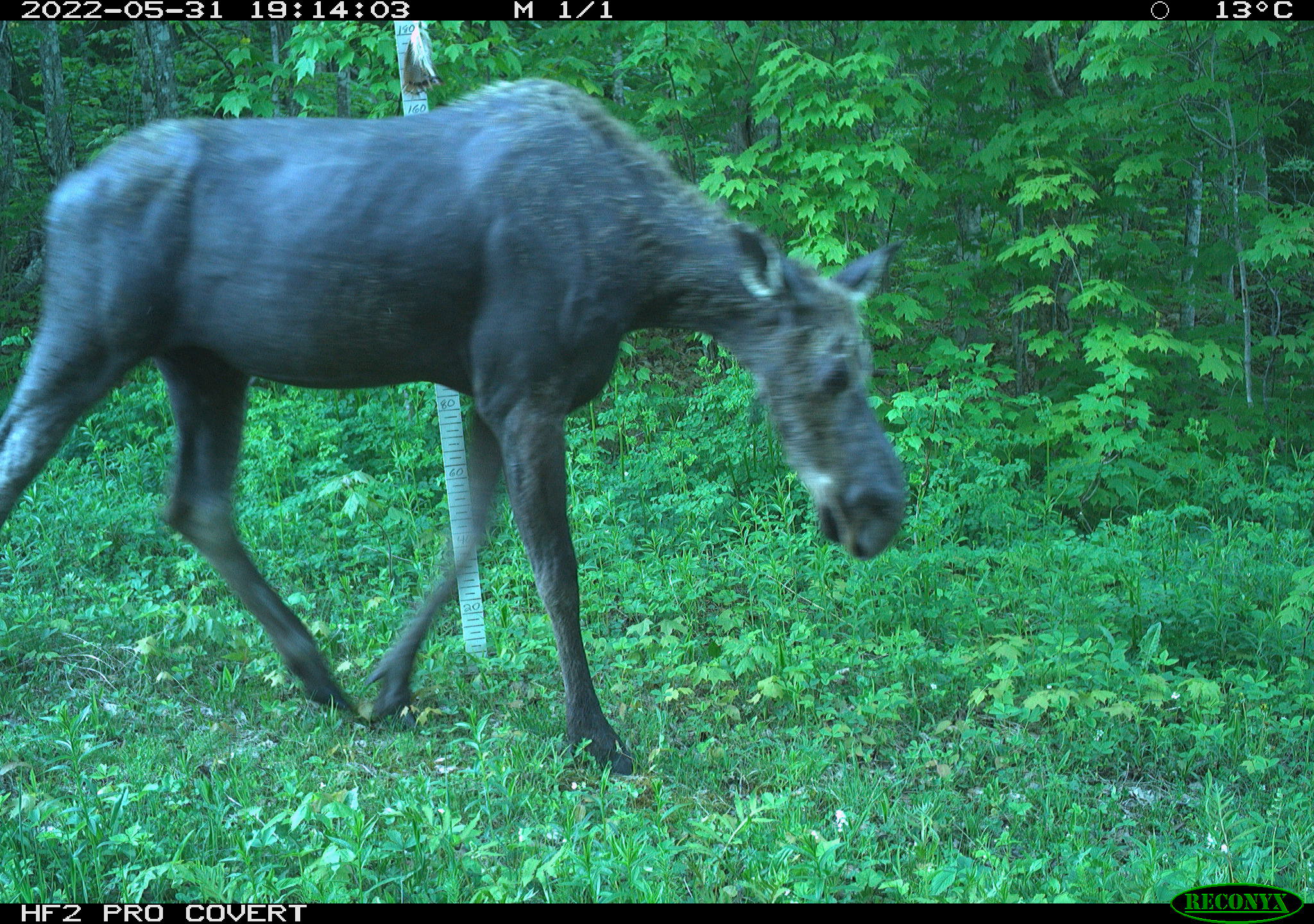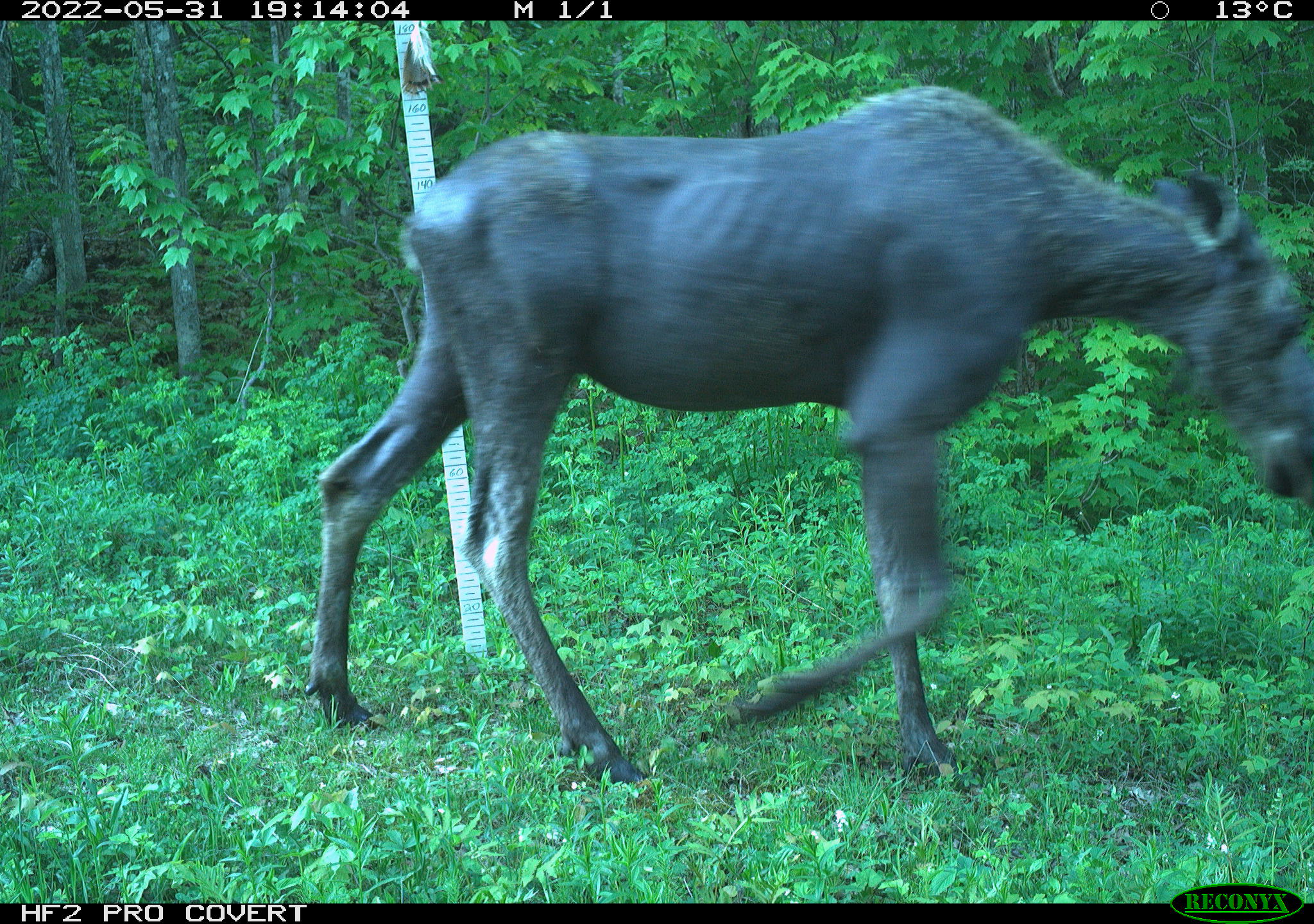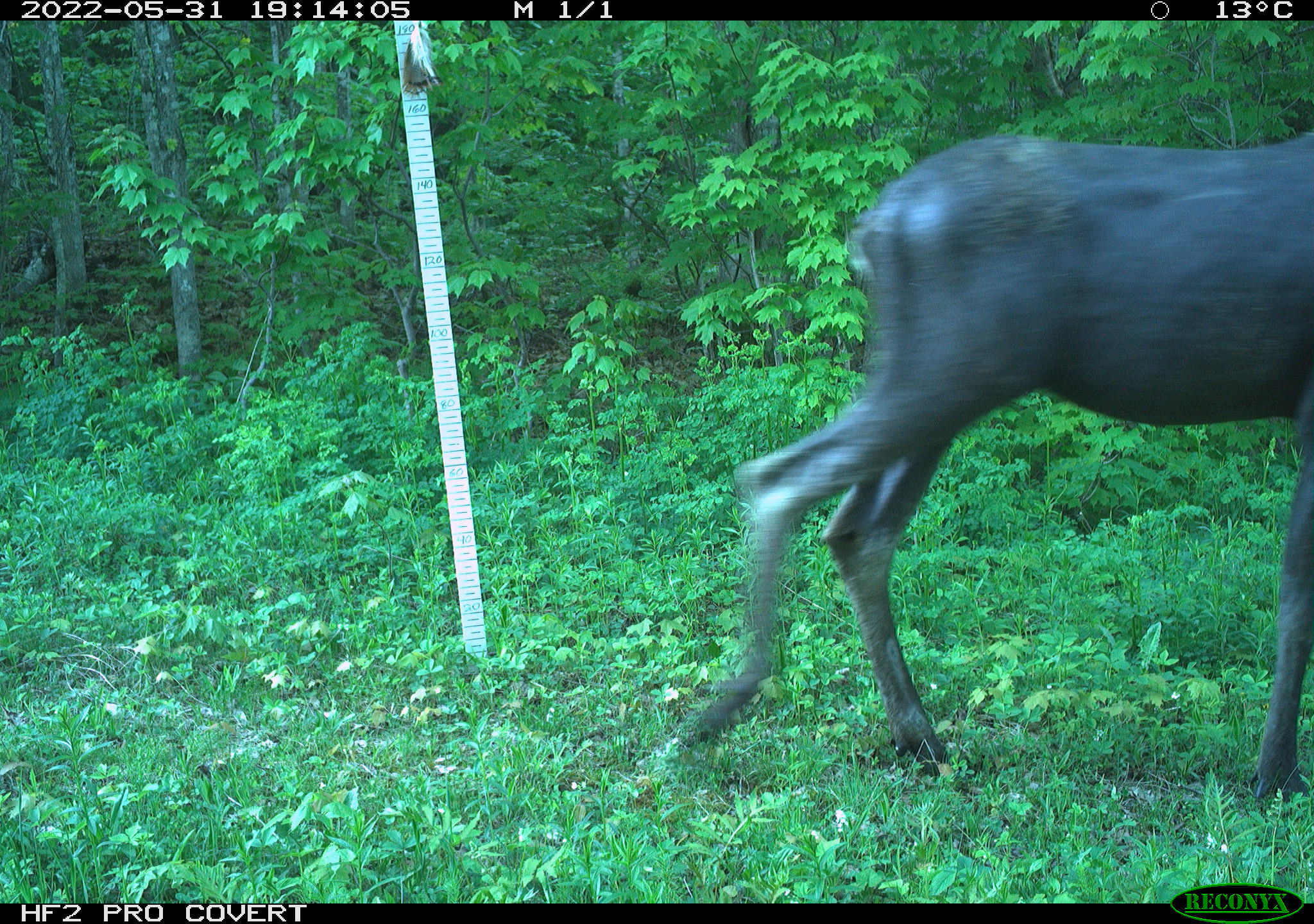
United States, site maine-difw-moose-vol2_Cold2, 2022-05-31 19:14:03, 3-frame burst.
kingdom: Animalia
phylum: Chordata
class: Mammalia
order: Artiodactyla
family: Cervidae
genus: Alces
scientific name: Alces alces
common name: moose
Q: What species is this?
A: Moose (Alces alces).